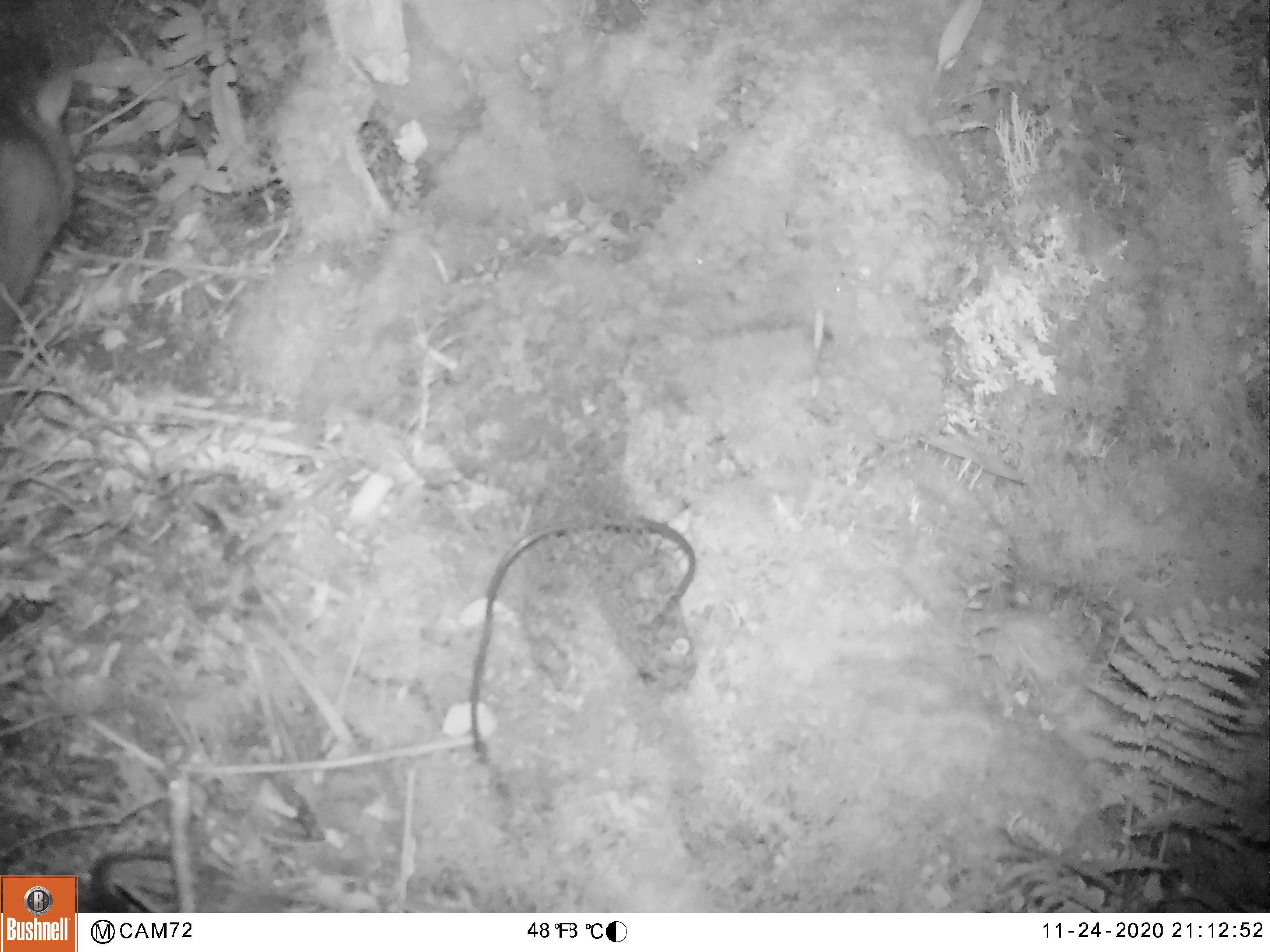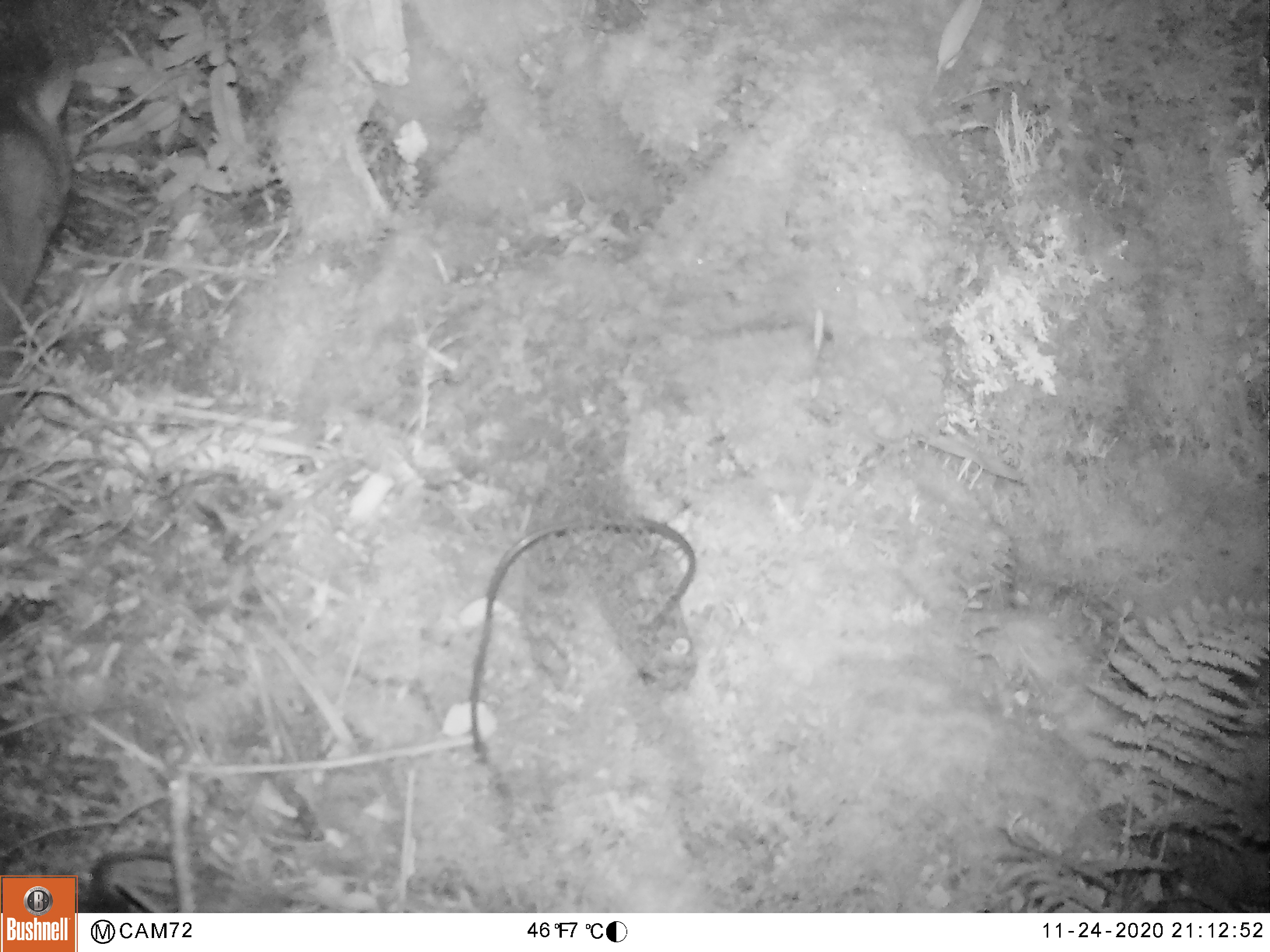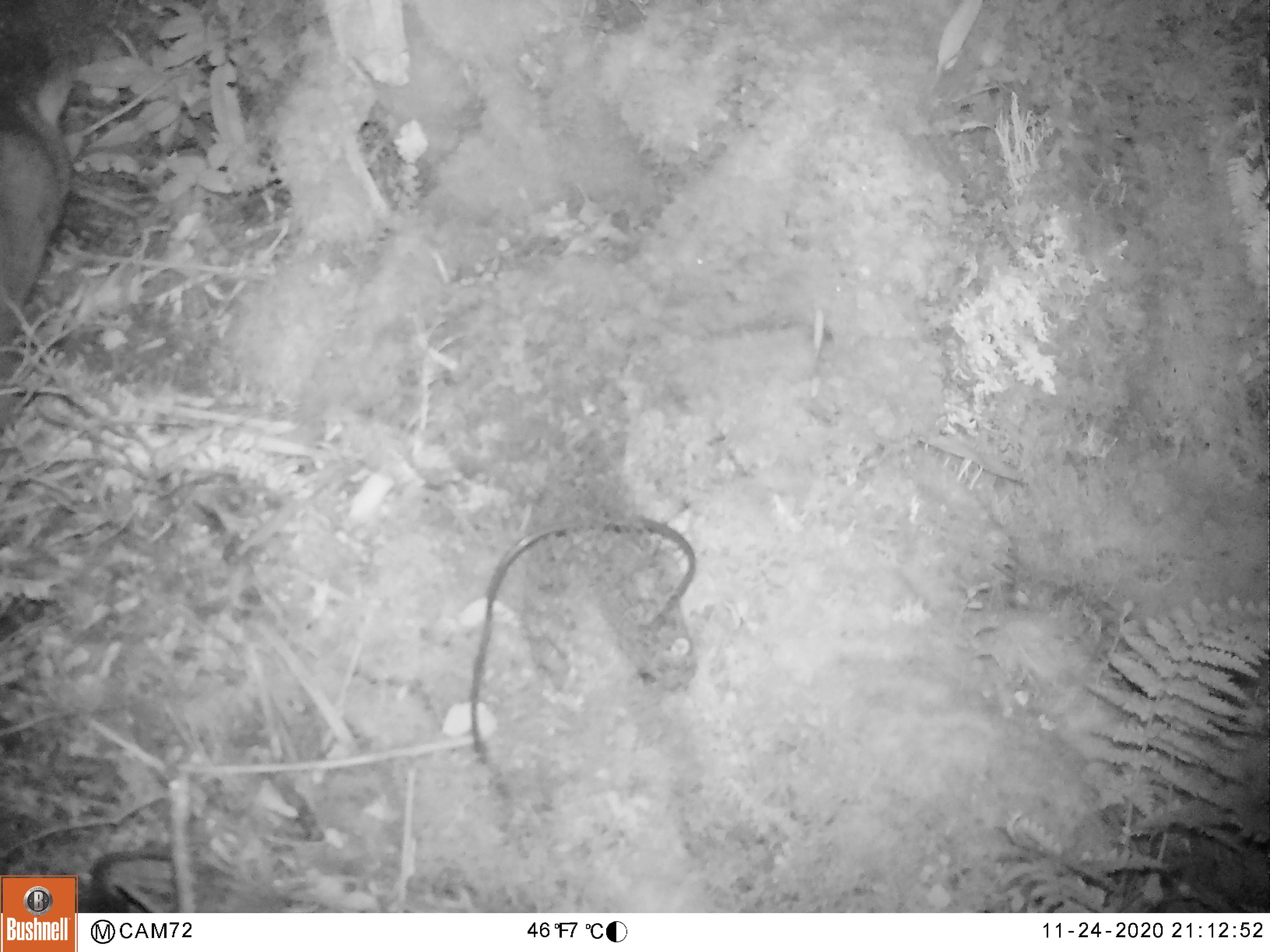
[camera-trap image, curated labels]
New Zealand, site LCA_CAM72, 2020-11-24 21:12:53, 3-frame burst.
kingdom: Animalia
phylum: Chordata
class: Mammalia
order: Diprotodontia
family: Phalangeridae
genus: Trichosurus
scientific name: Trichosurus vulpecula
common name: common brushtail possum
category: possum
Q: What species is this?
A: Possum (common brushtail possum) (Trichosurus vulpecula).